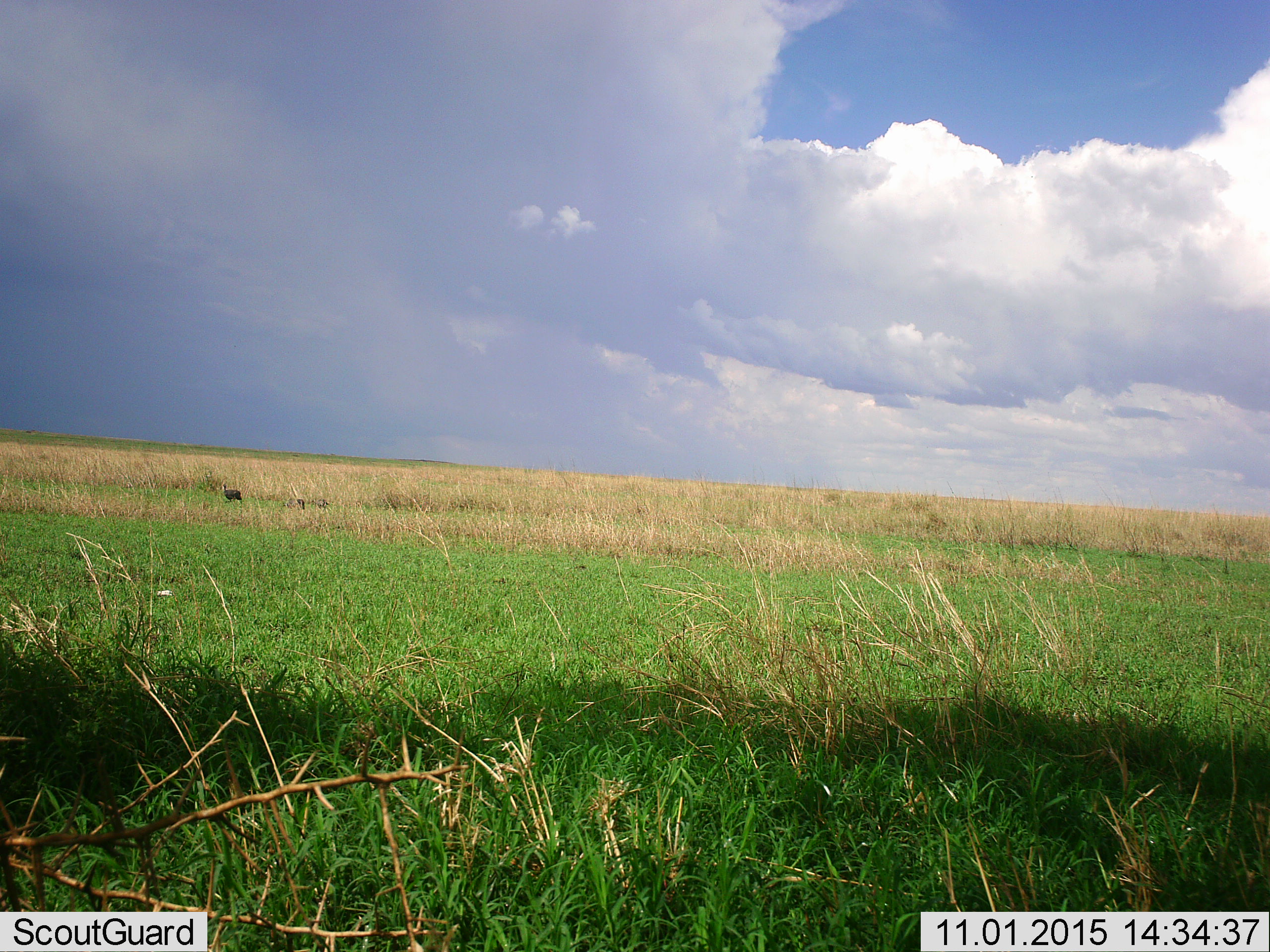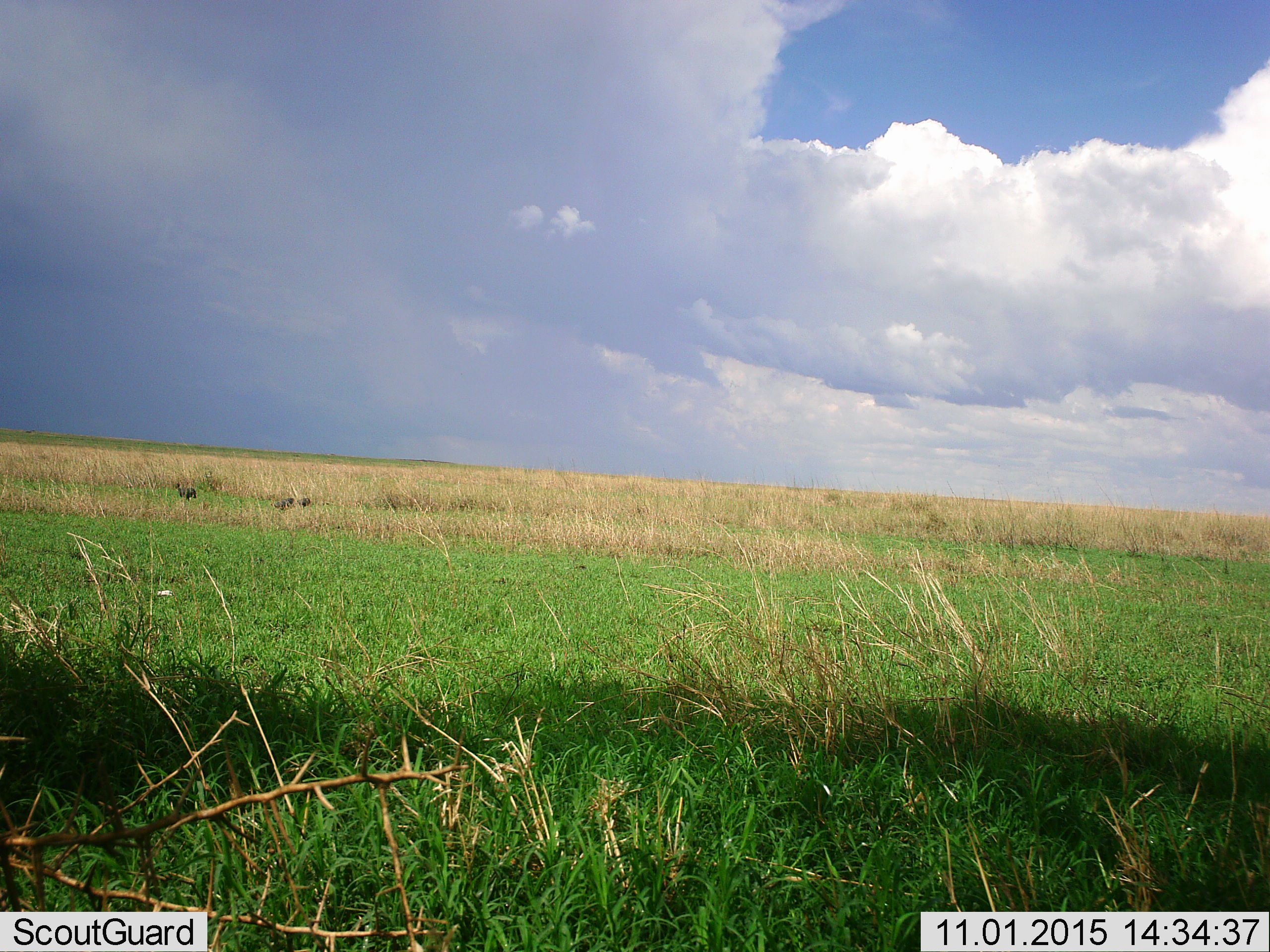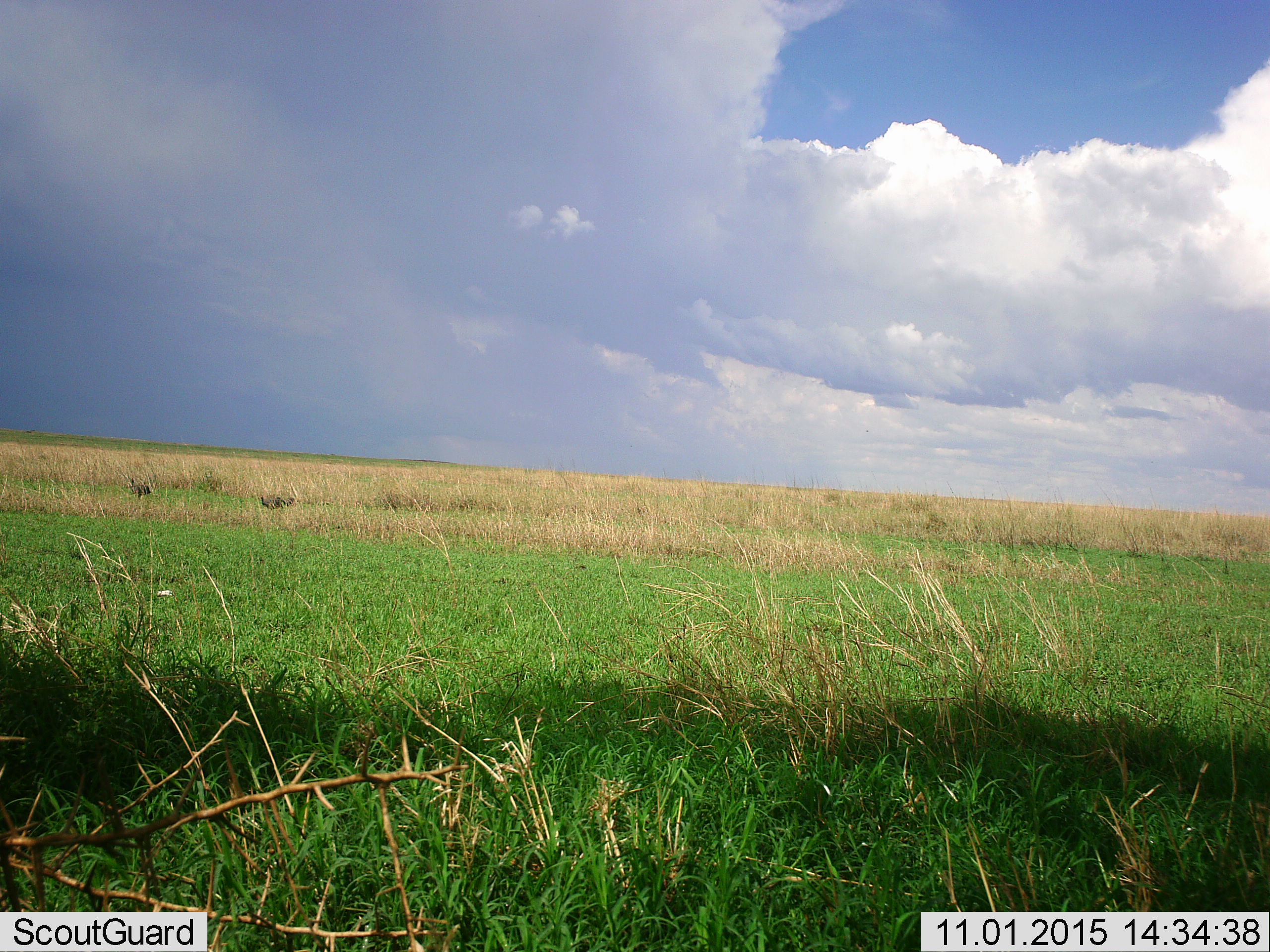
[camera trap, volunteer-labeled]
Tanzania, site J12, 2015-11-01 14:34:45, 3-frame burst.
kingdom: Animalia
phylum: Chordata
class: Aves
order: Galliformes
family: Numididae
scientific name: Numididae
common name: guinea fowl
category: guineafowl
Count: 3.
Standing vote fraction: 50%.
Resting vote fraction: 0%.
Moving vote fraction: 75%.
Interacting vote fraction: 0%.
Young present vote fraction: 25%.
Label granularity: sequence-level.